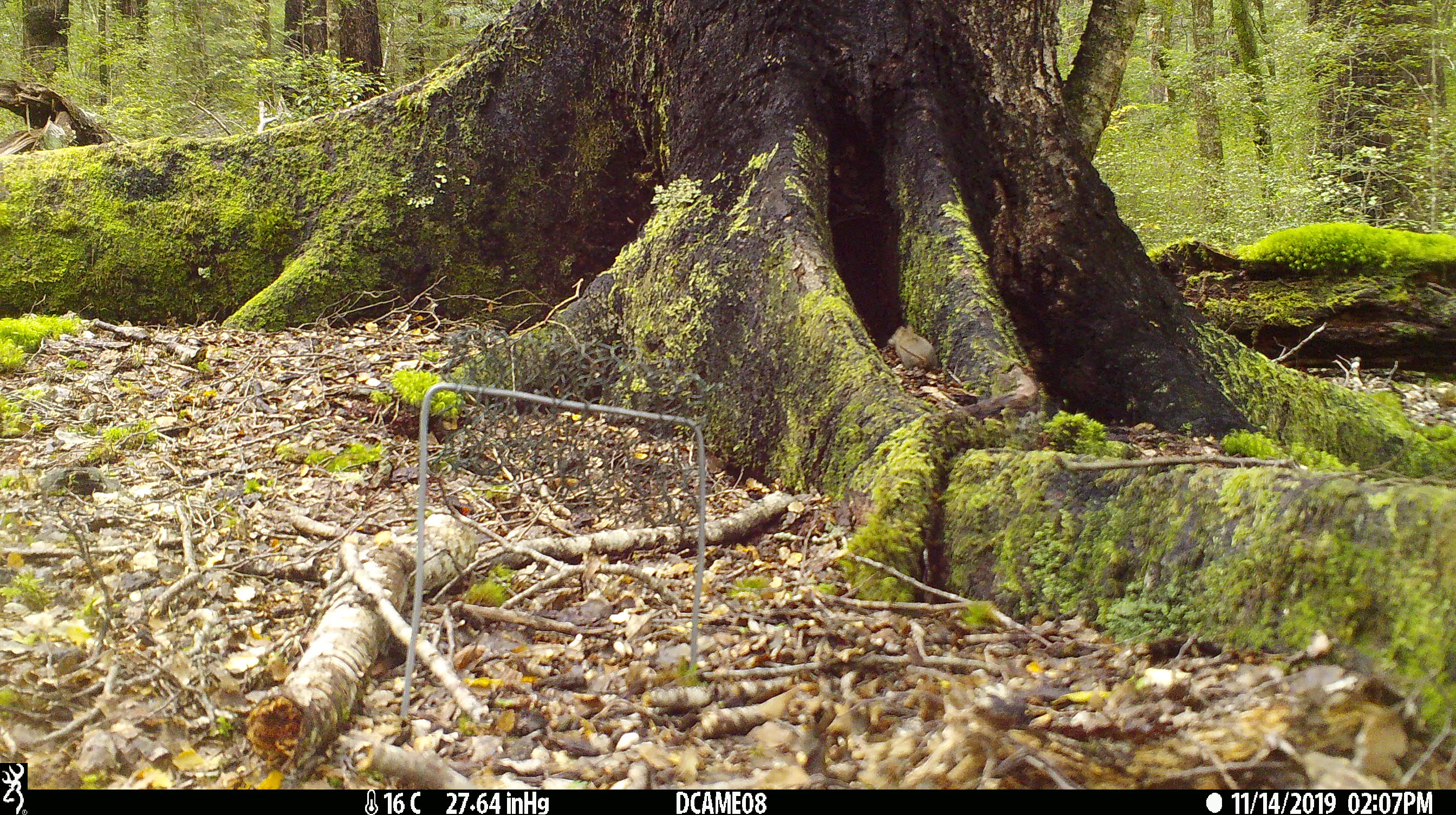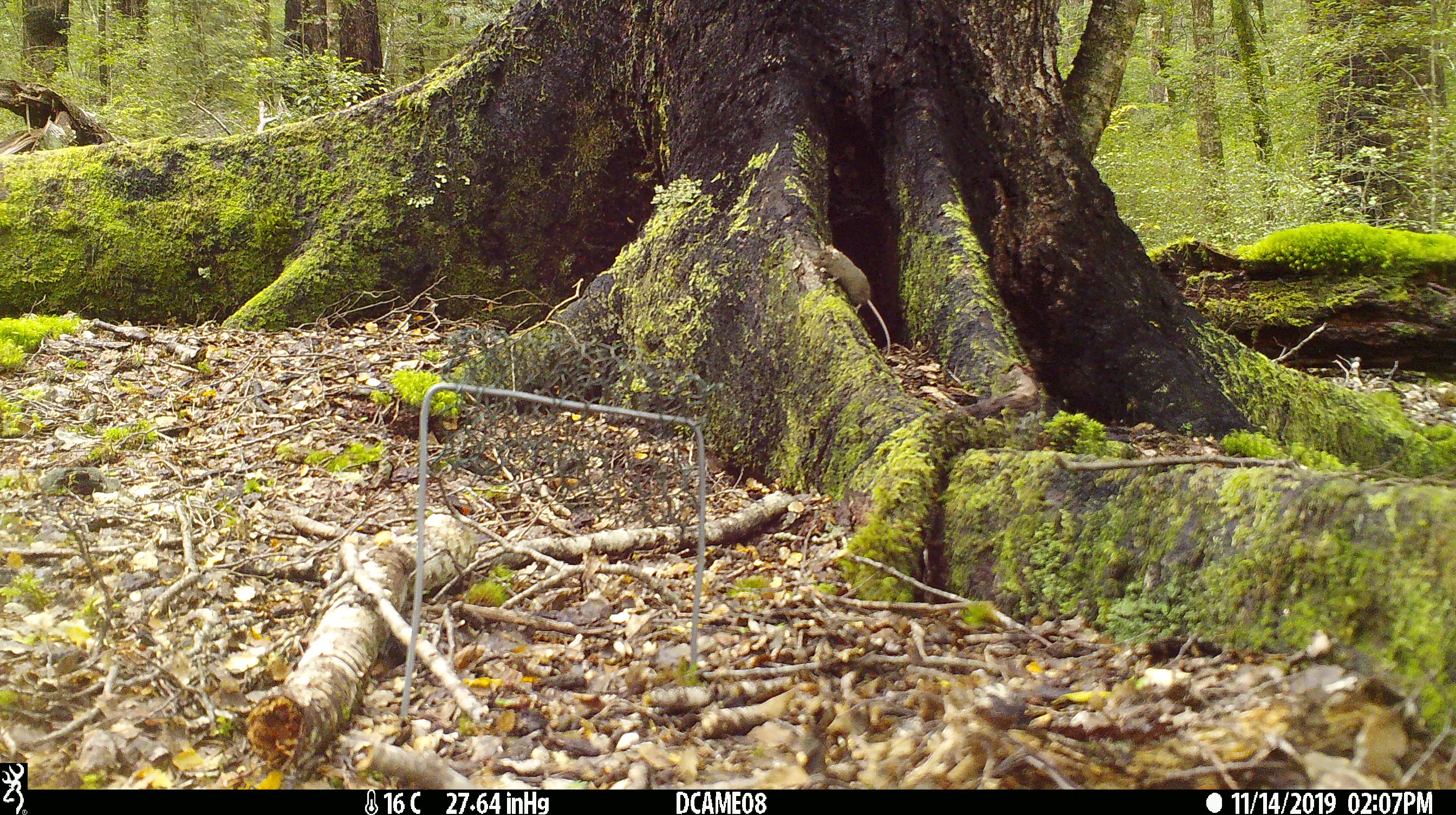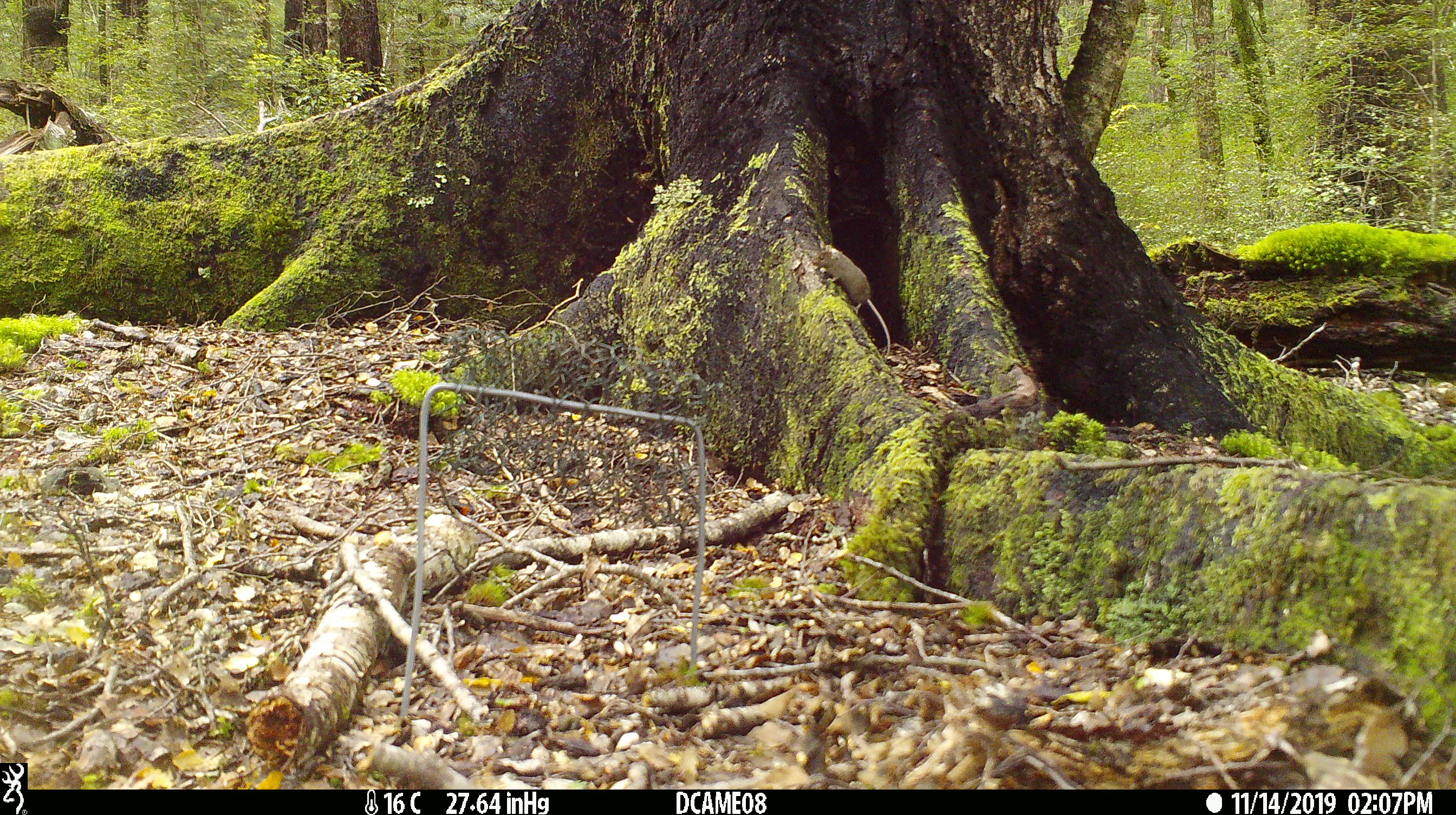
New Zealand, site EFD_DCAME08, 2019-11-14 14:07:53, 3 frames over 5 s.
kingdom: Animalia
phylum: Chordata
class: Mammalia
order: Rodentia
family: Muridae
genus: Mus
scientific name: Mus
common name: mouse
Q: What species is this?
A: Mouse (Mus).